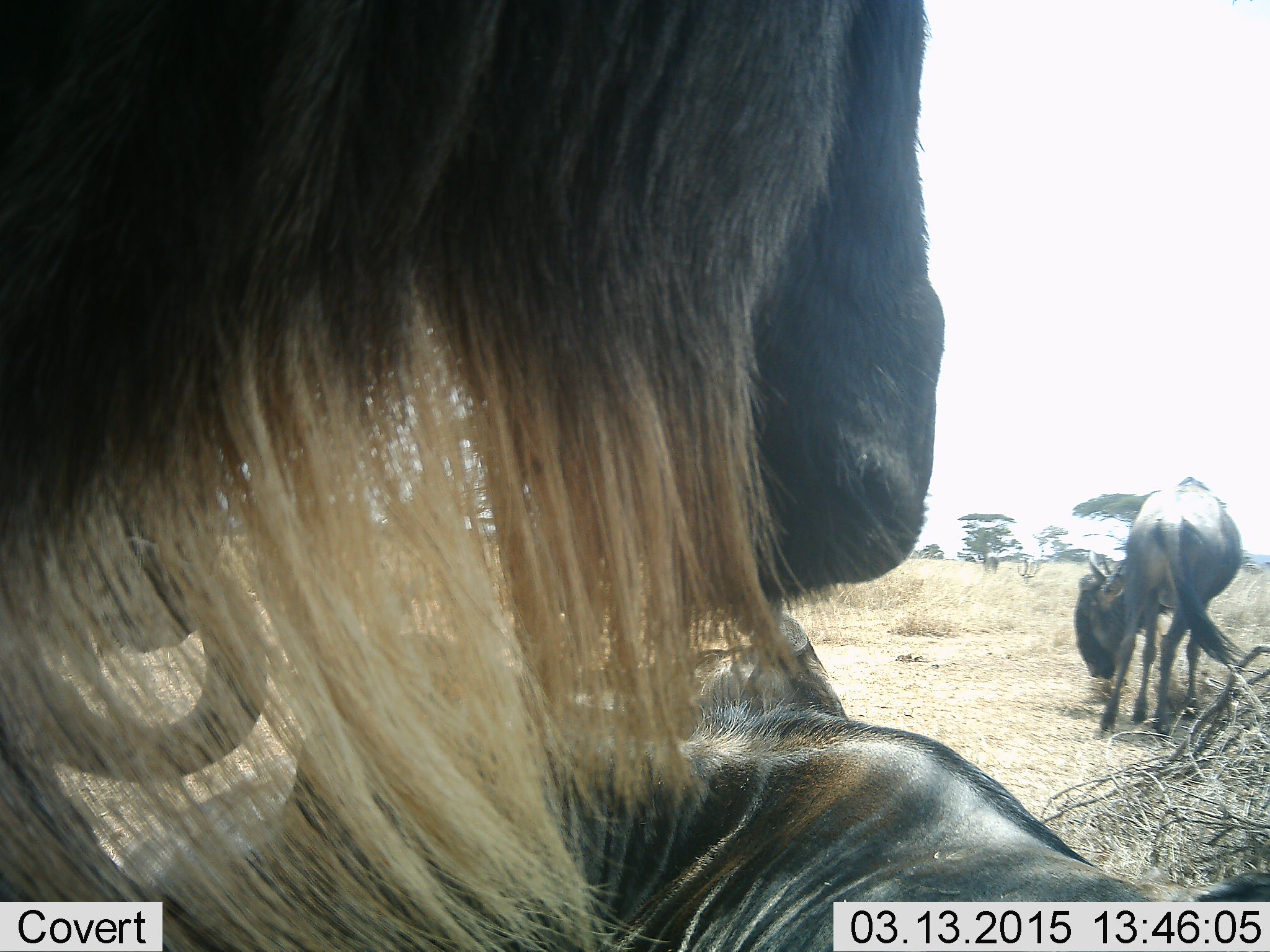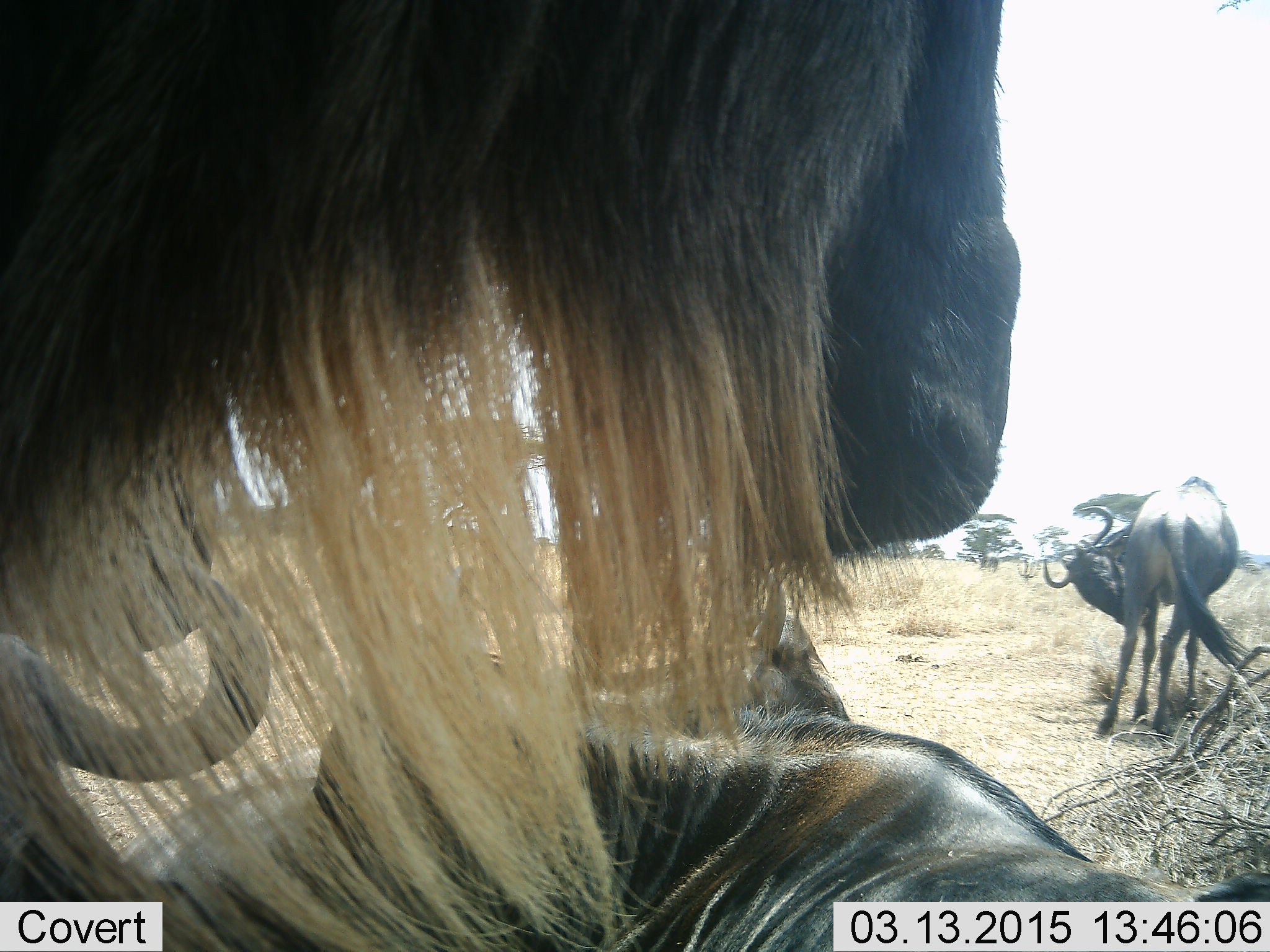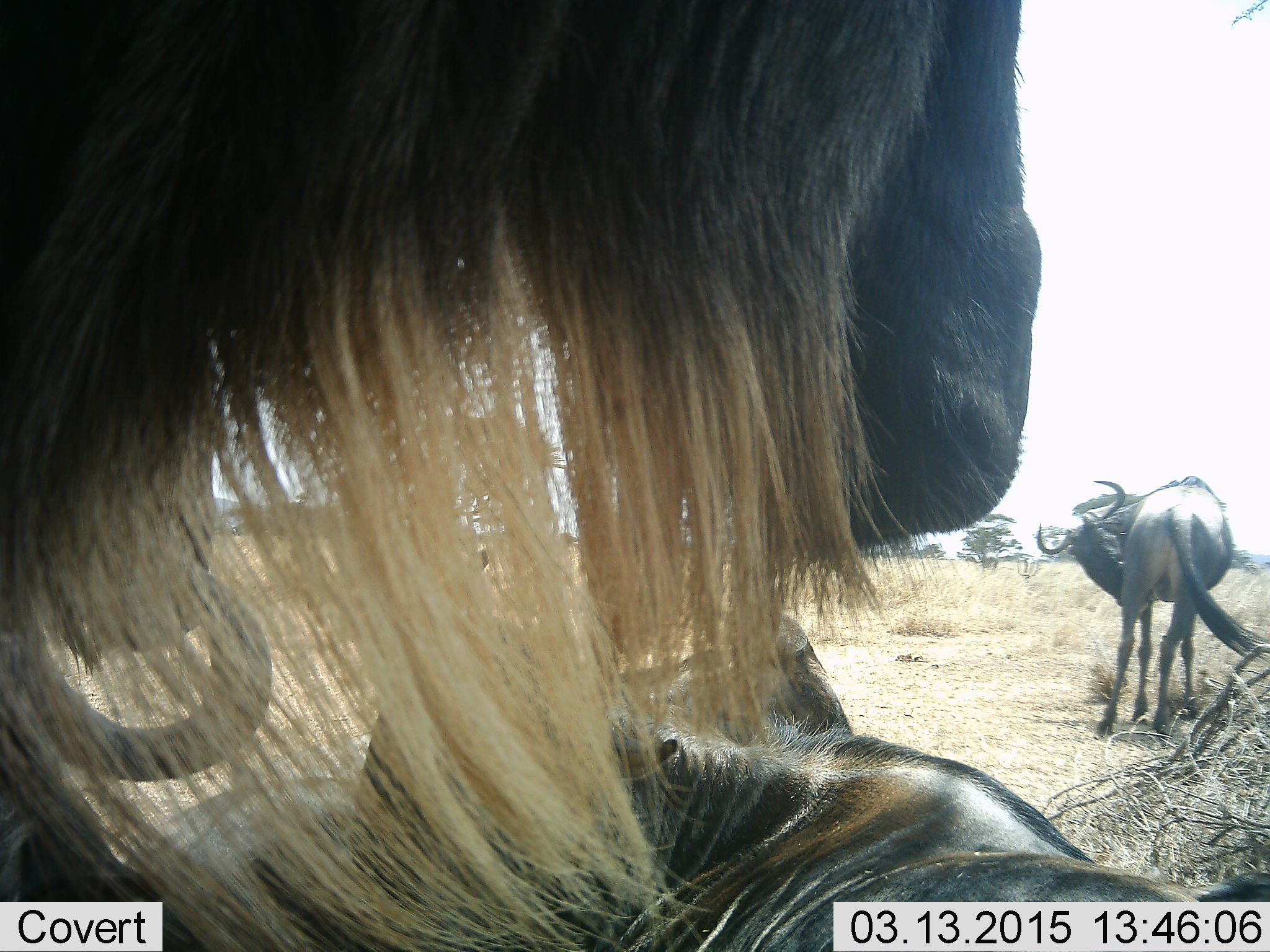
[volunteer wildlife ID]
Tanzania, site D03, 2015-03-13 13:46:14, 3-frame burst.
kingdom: Animalia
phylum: Chordata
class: Mammalia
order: Artiodactyla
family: Bovidae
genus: Connochaetes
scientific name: Connochaetes taurinus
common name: blue wildebeest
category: wildebeest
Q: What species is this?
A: Wildebeest (blue wildebeest) (Connochaetes taurinus).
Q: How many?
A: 4.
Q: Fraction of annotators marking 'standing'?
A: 90%.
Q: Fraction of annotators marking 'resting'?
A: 90%.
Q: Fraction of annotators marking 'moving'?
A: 0%.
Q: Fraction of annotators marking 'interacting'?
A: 0%.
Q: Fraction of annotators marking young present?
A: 0%.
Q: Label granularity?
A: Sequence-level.